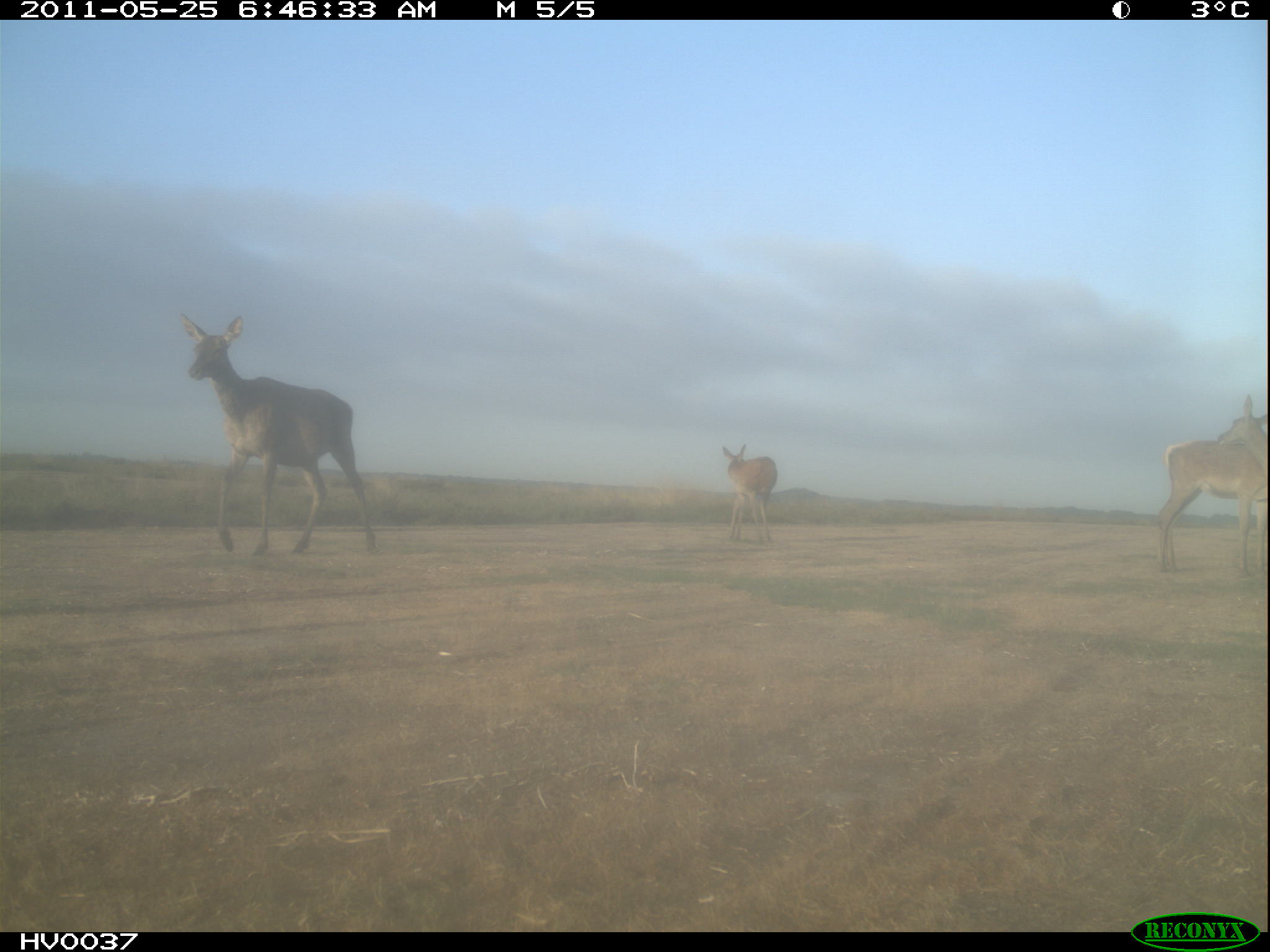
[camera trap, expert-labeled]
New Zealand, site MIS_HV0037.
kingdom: Animalia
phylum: Chordata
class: Mammalia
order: Artiodactyla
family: Cervidae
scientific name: Cervidae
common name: deer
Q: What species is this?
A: Deer (Cervidae).